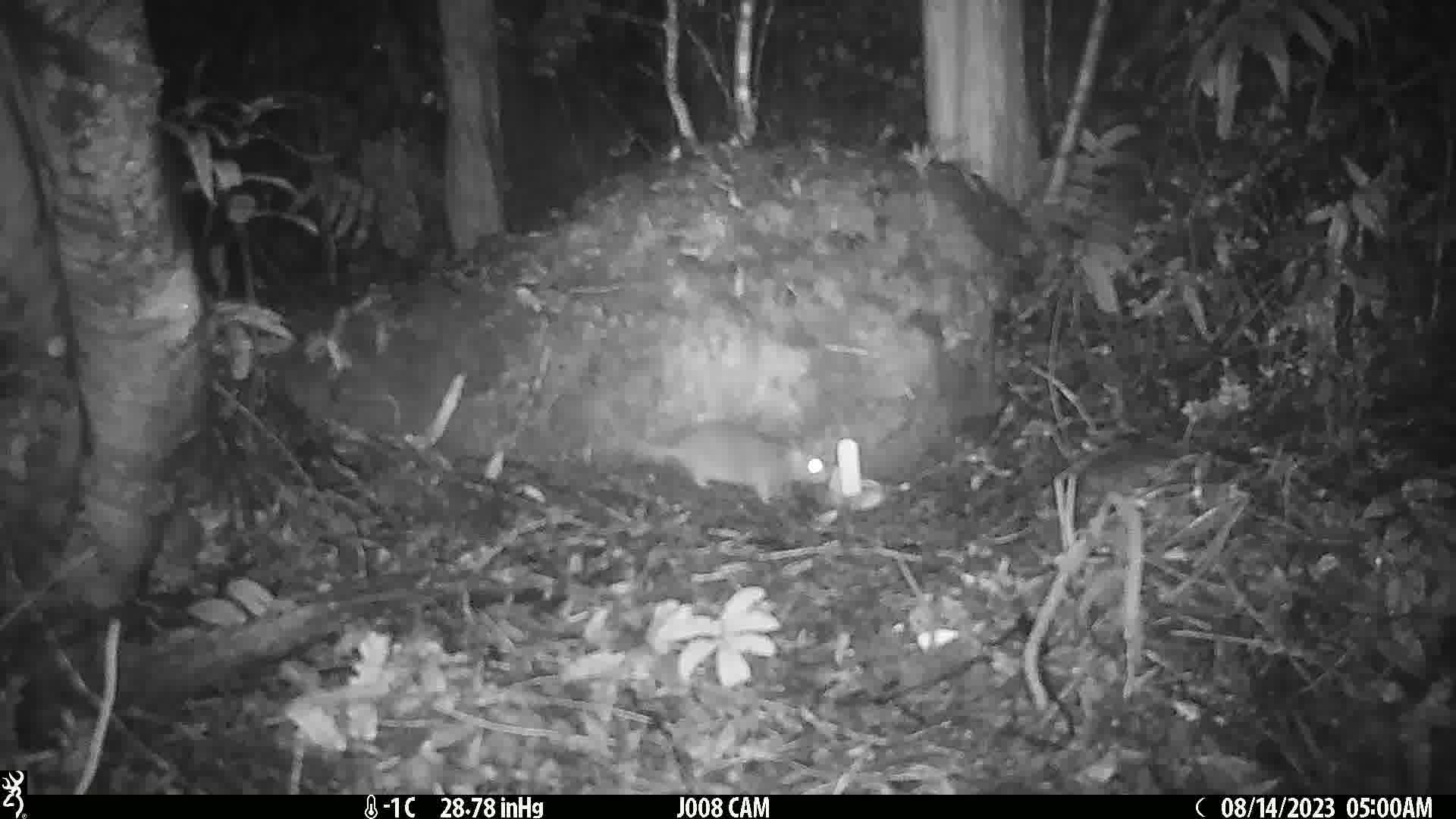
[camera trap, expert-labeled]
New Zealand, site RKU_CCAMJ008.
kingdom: Animalia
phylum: Chordata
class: Mammalia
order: Rodentia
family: Muridae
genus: Rattus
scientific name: Rattus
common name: rat